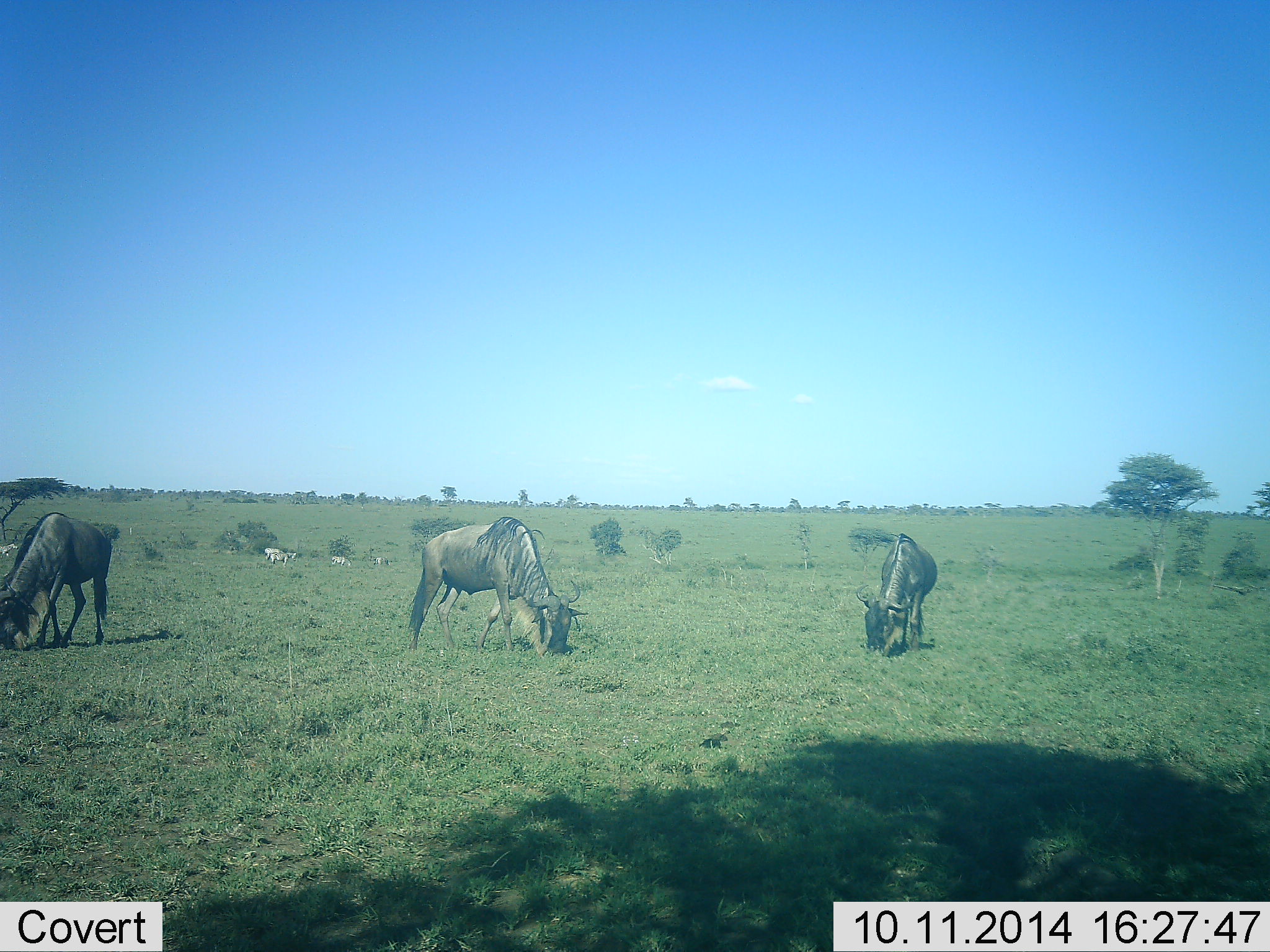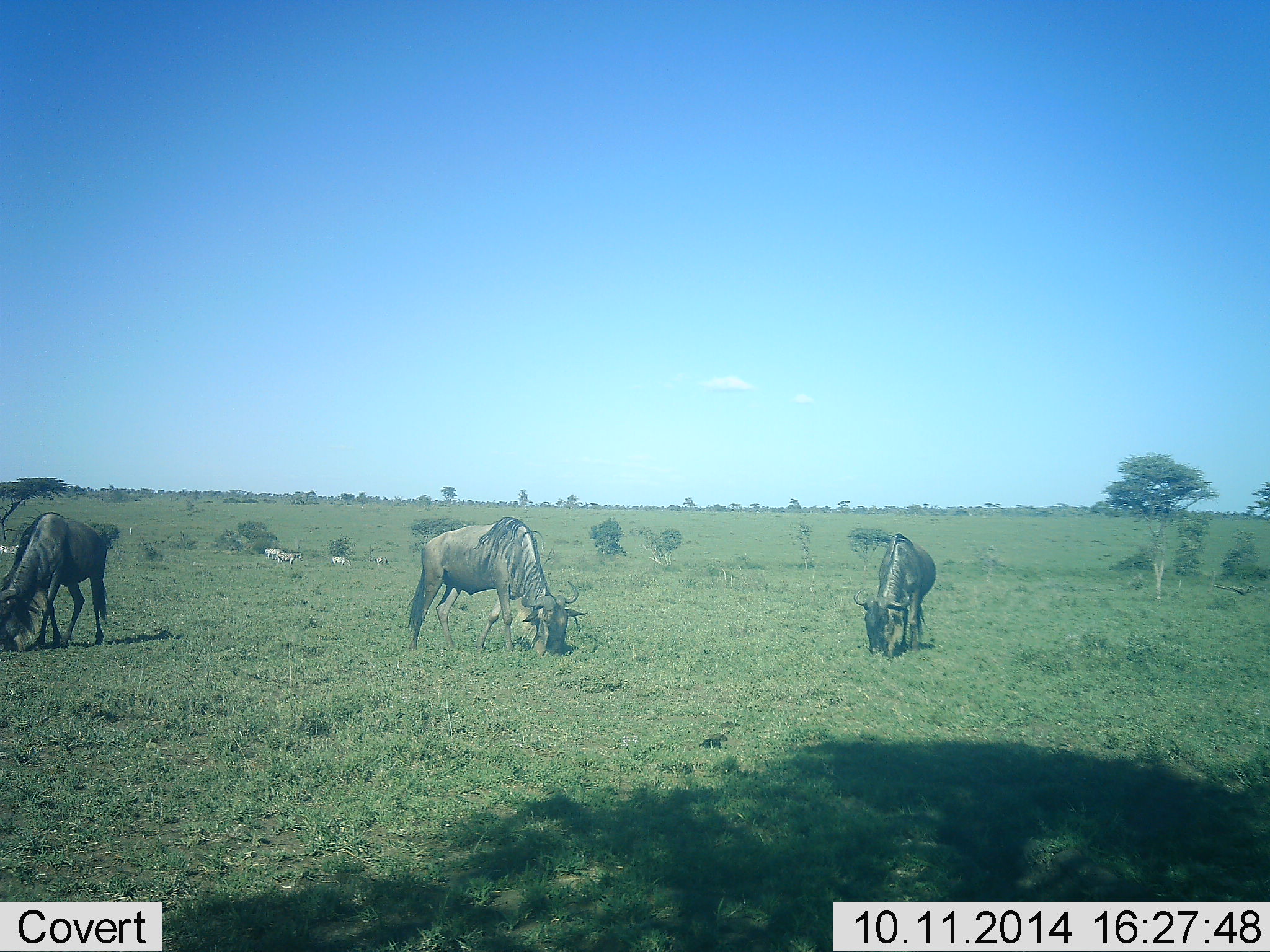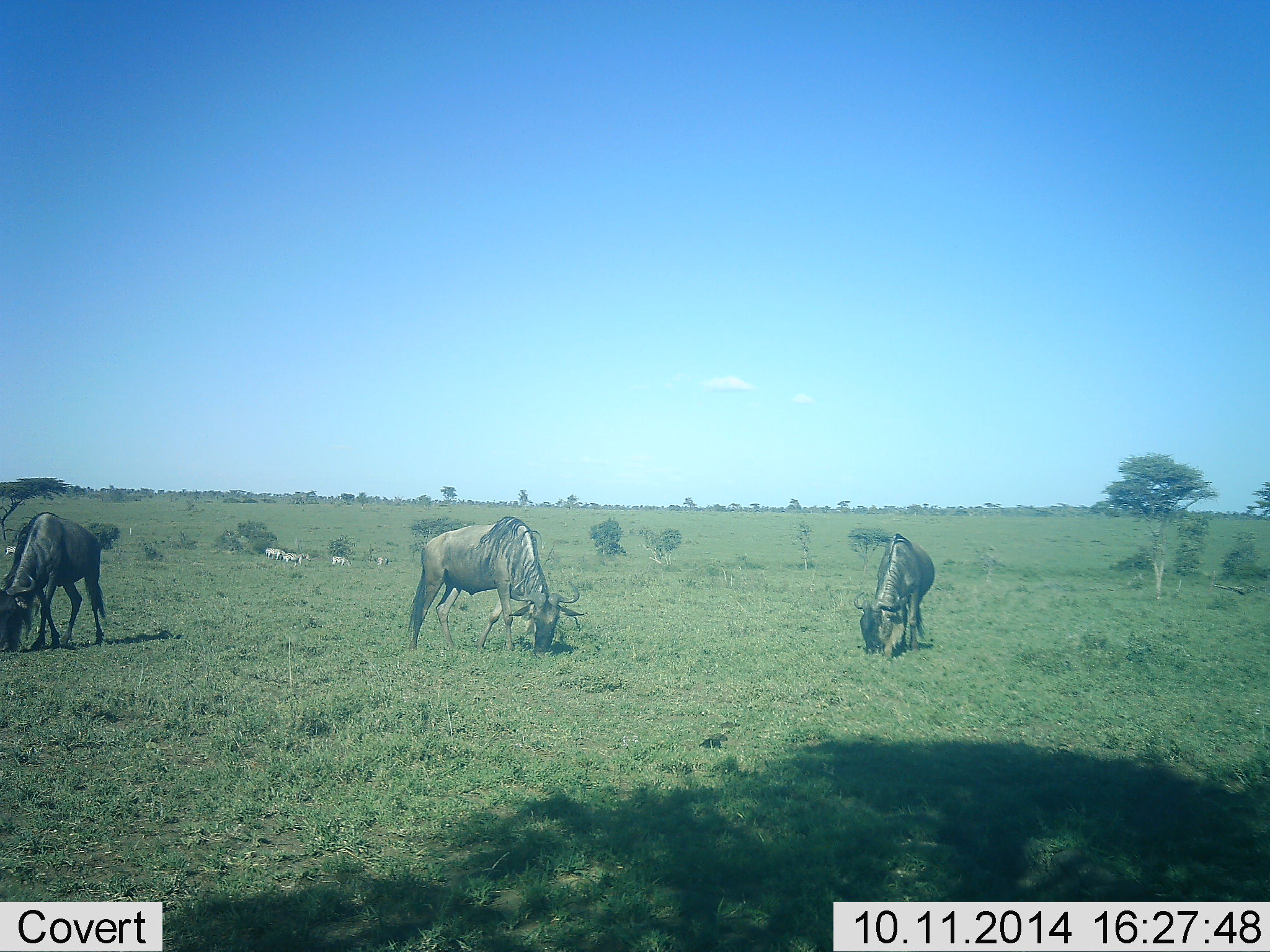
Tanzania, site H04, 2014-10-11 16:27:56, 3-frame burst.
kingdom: Animalia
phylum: Chordata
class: Mammalia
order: Artiodactyla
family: Bovidae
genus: Connochaetes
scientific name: Connochaetes taurinus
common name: blue wildebeest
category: wildebeest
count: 3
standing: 9%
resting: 0%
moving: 0%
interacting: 0%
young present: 0%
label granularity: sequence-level